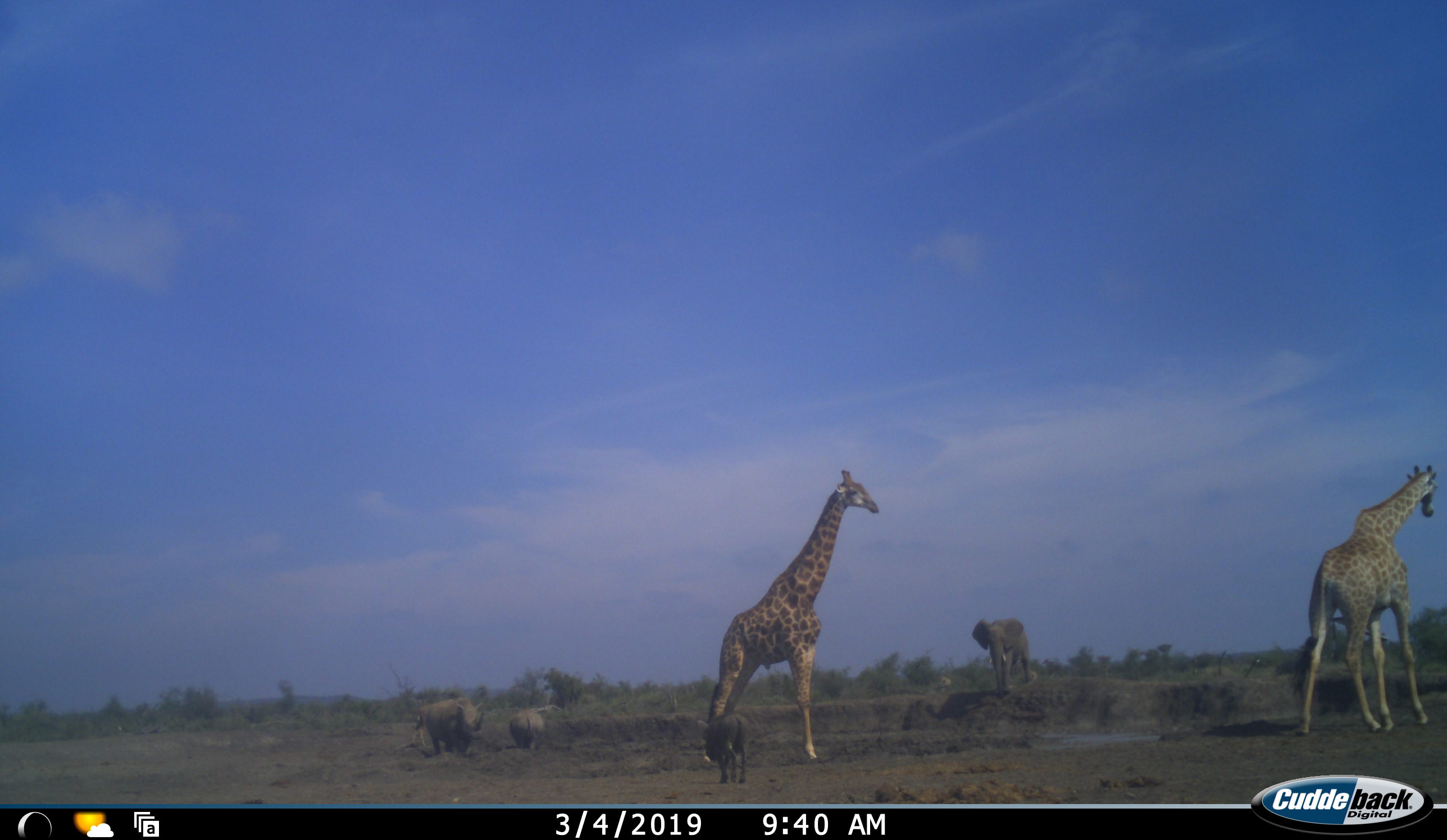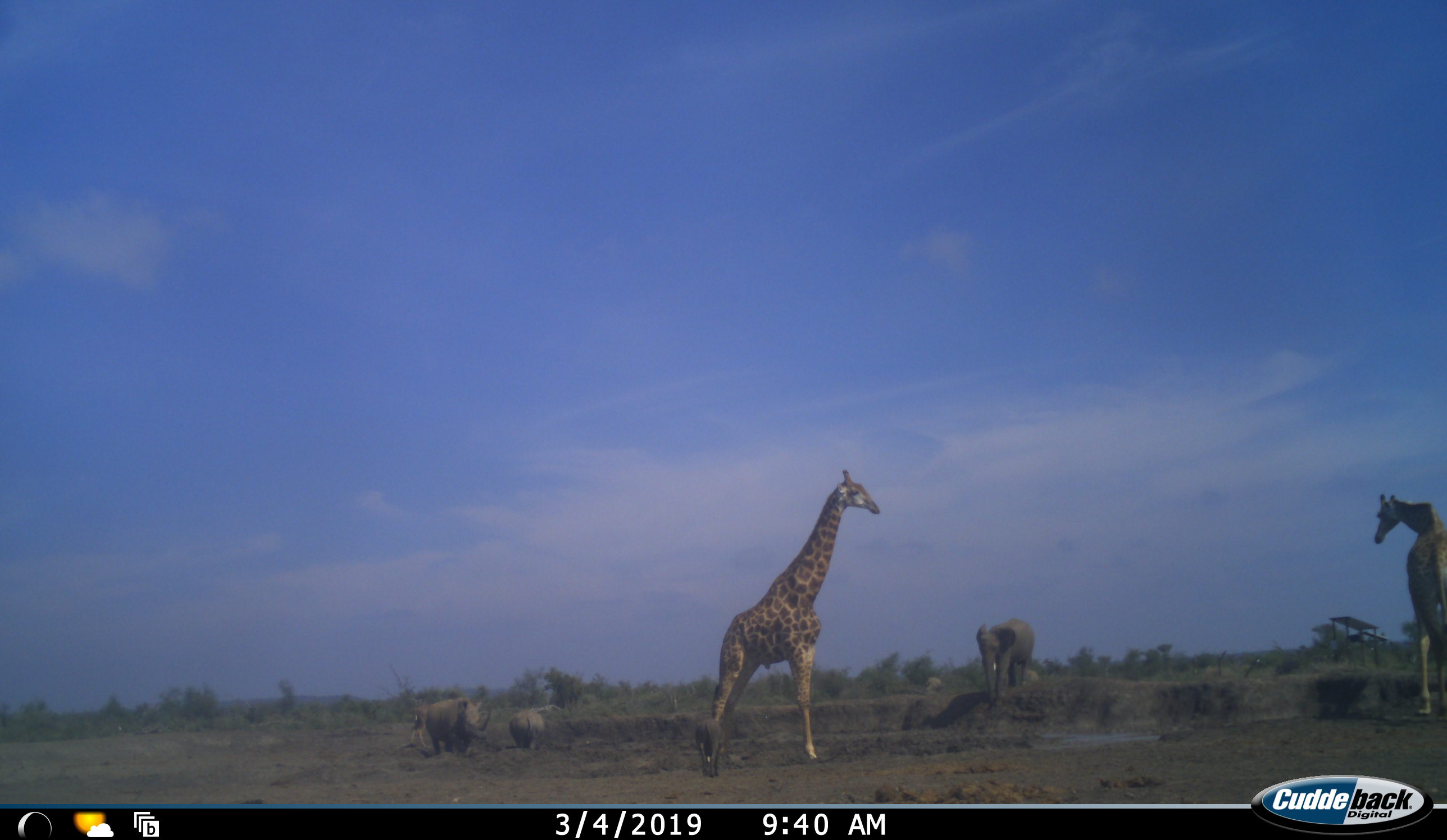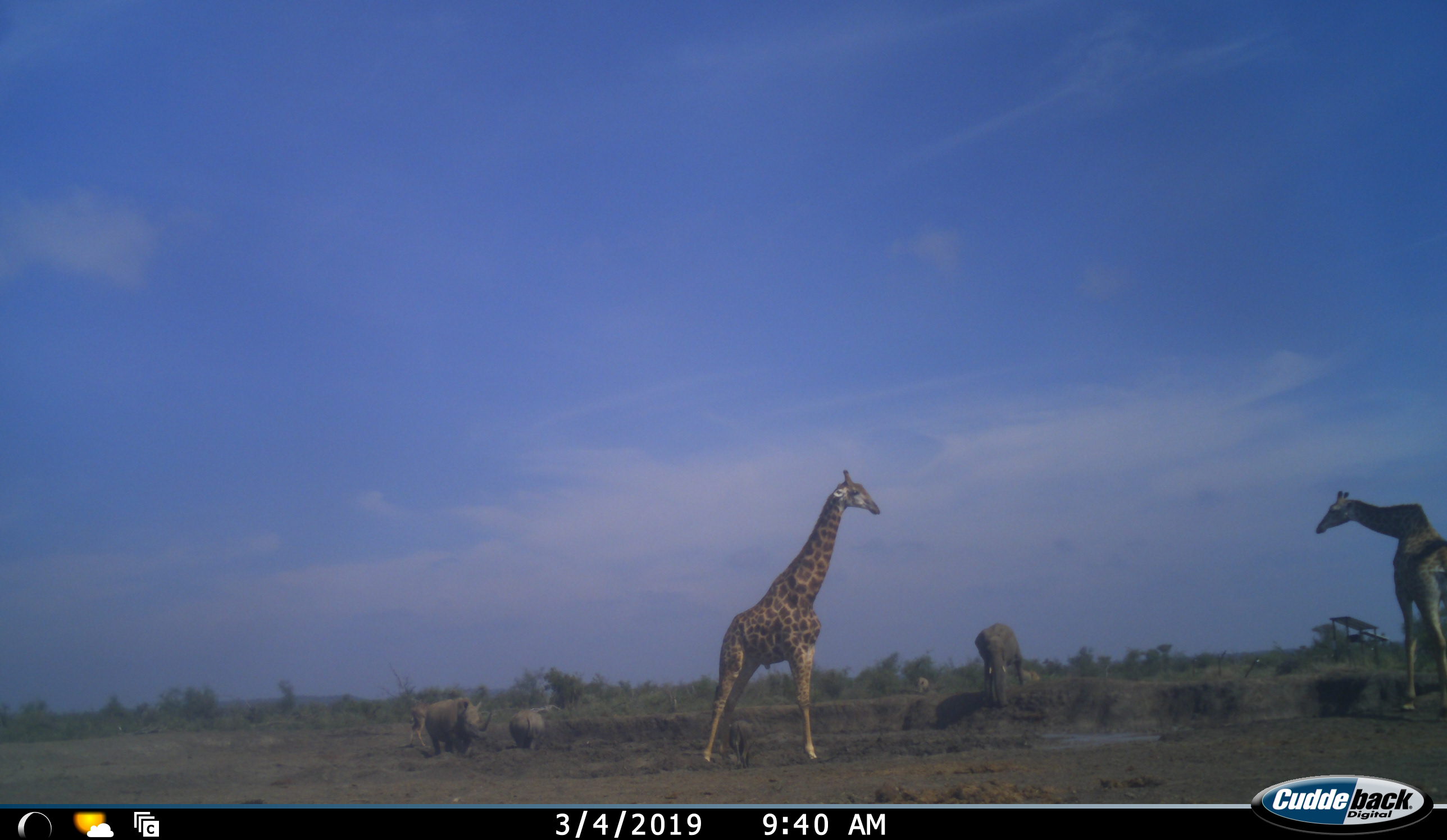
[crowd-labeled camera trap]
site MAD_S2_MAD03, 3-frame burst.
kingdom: Animalia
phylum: Chordata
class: Mammalia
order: Proboscidea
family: Elephantidae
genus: Loxodonta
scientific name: Loxodonta africana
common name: african bush elephant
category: elephant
Elephant (african bush elephant) (Loxodonta africana), count 1. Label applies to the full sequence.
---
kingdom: Animalia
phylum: Chordata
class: Mammalia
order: Artiodactyla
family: Giraffidae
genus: Giraffa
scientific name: Giraffa camelopardalis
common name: giraffe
Giraffe (Giraffa camelopardalis), count 2. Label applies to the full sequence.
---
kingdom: Animalia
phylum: Chordata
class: Mammalia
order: Artiodactyla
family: Suidae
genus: Phacochoerus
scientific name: Phacochoerus africanus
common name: warthog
Warthog (Phacochoerus africanus), count 1. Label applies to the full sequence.